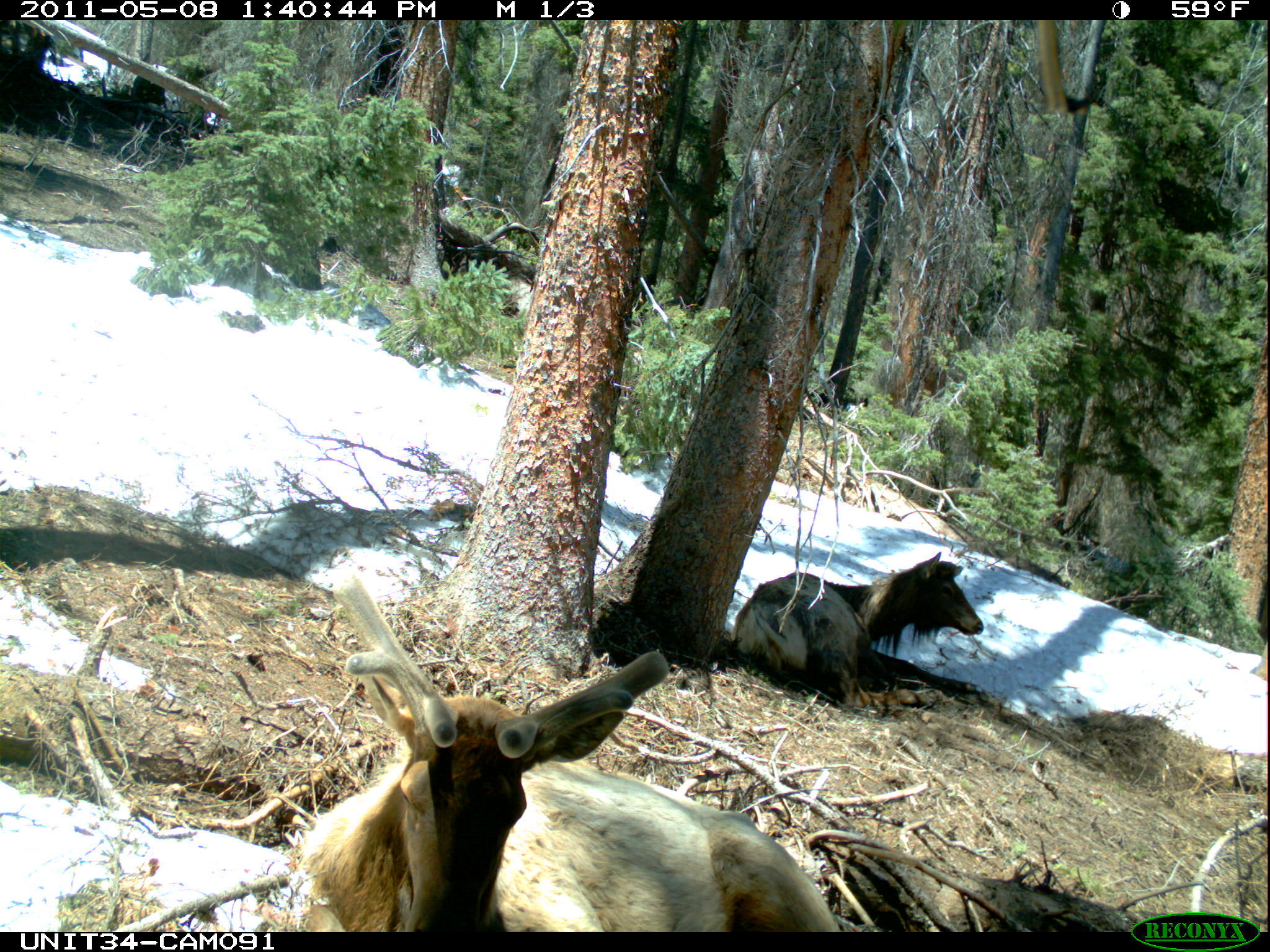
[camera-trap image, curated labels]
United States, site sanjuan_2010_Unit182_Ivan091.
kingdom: Animalia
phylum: Chordata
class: Mammalia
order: Artiodactyla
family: Cervidae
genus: Cervus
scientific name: Cervus elaphus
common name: red deer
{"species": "Cervus elaphus (red deer)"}